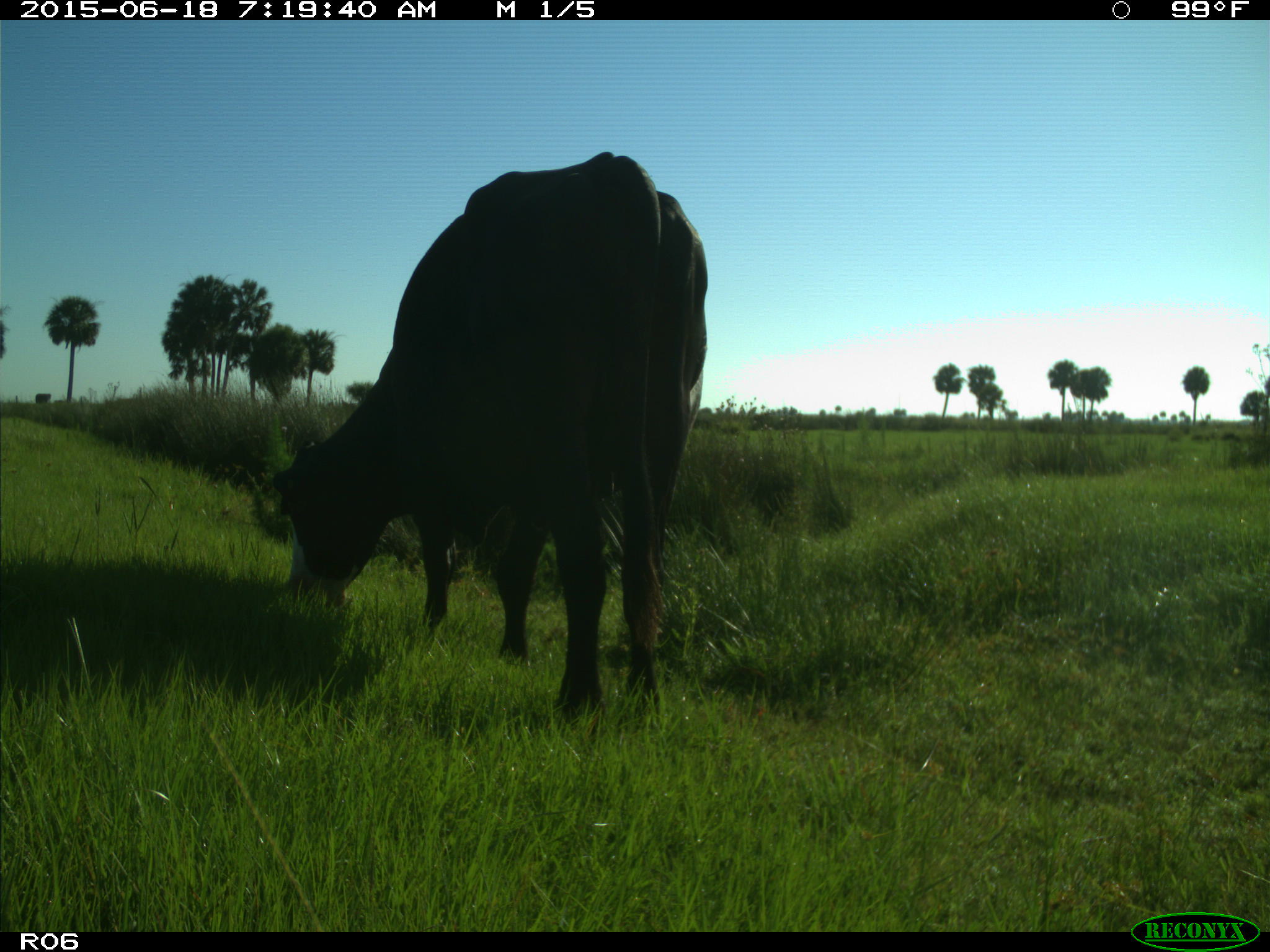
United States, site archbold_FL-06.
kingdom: Animalia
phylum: Chordata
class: Mammalia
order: Artiodactyla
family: Bovidae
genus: Bos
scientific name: Bos taurus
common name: domestic cow